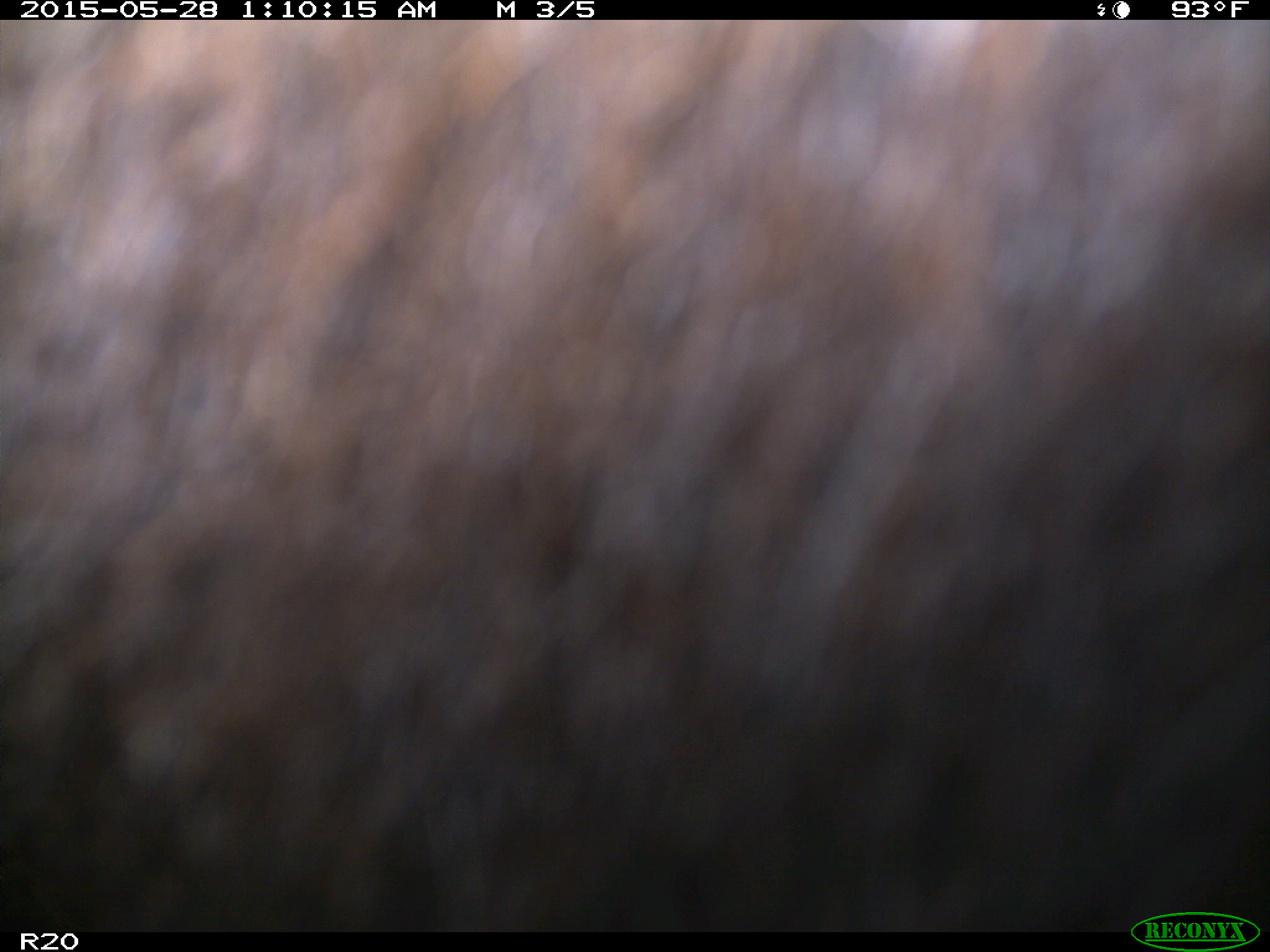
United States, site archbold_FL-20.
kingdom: Animalia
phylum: Chordata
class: Mammalia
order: Artiodactyla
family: Bovidae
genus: Bos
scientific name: Bos taurus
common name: domestic cow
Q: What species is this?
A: Bos taurus (domestic cow).